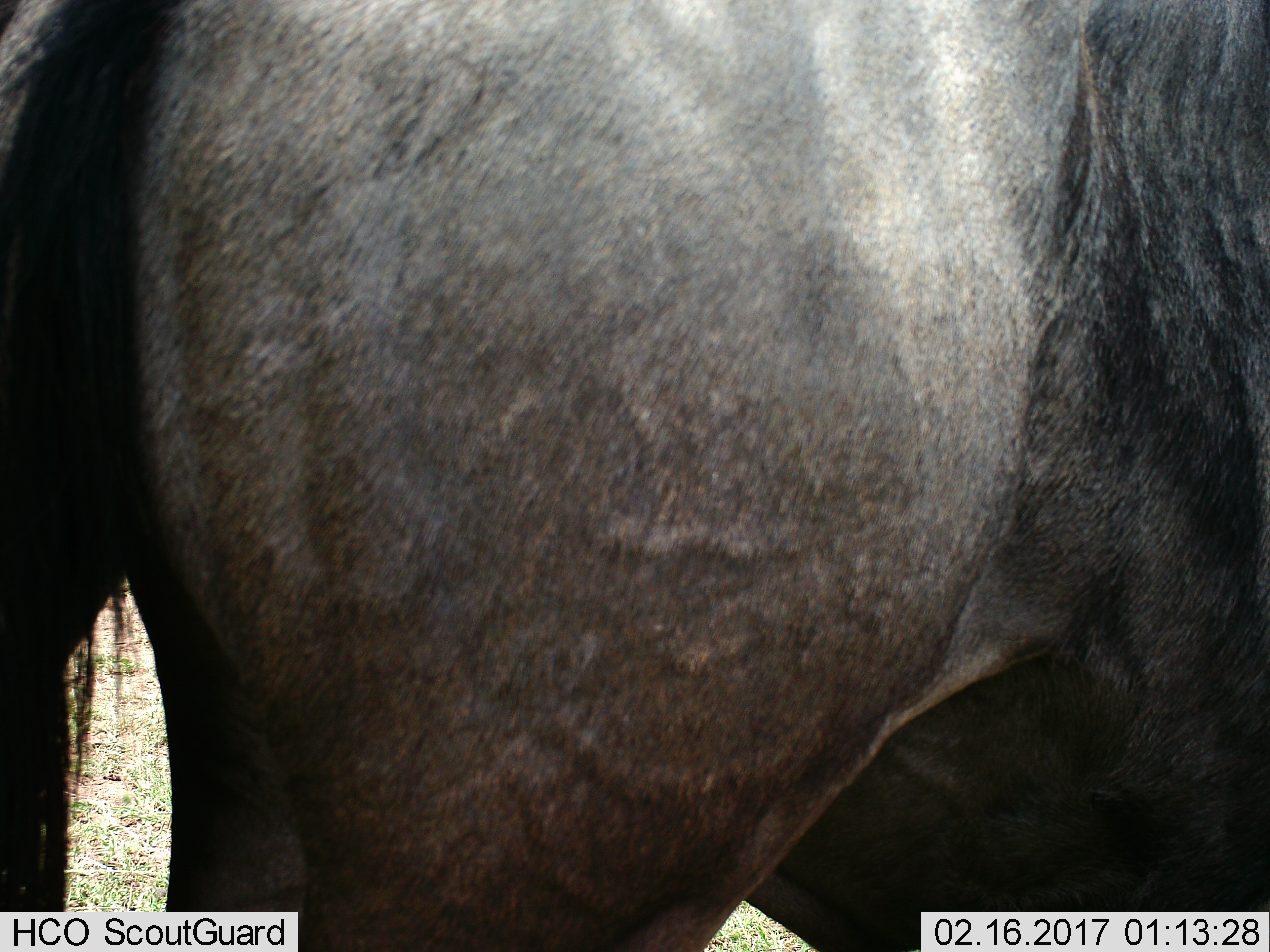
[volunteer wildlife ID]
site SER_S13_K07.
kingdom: Animalia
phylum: Chordata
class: Mammalia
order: Artiodactyla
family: Bovidae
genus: Connochaetes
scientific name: Connochaetes taurinus taurinus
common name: blue wildebeest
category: wildebeestblue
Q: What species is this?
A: Wildebeestblue (blue wildebeest) (Connochaetes taurinus taurinus).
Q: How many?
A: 1.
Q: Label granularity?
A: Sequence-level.